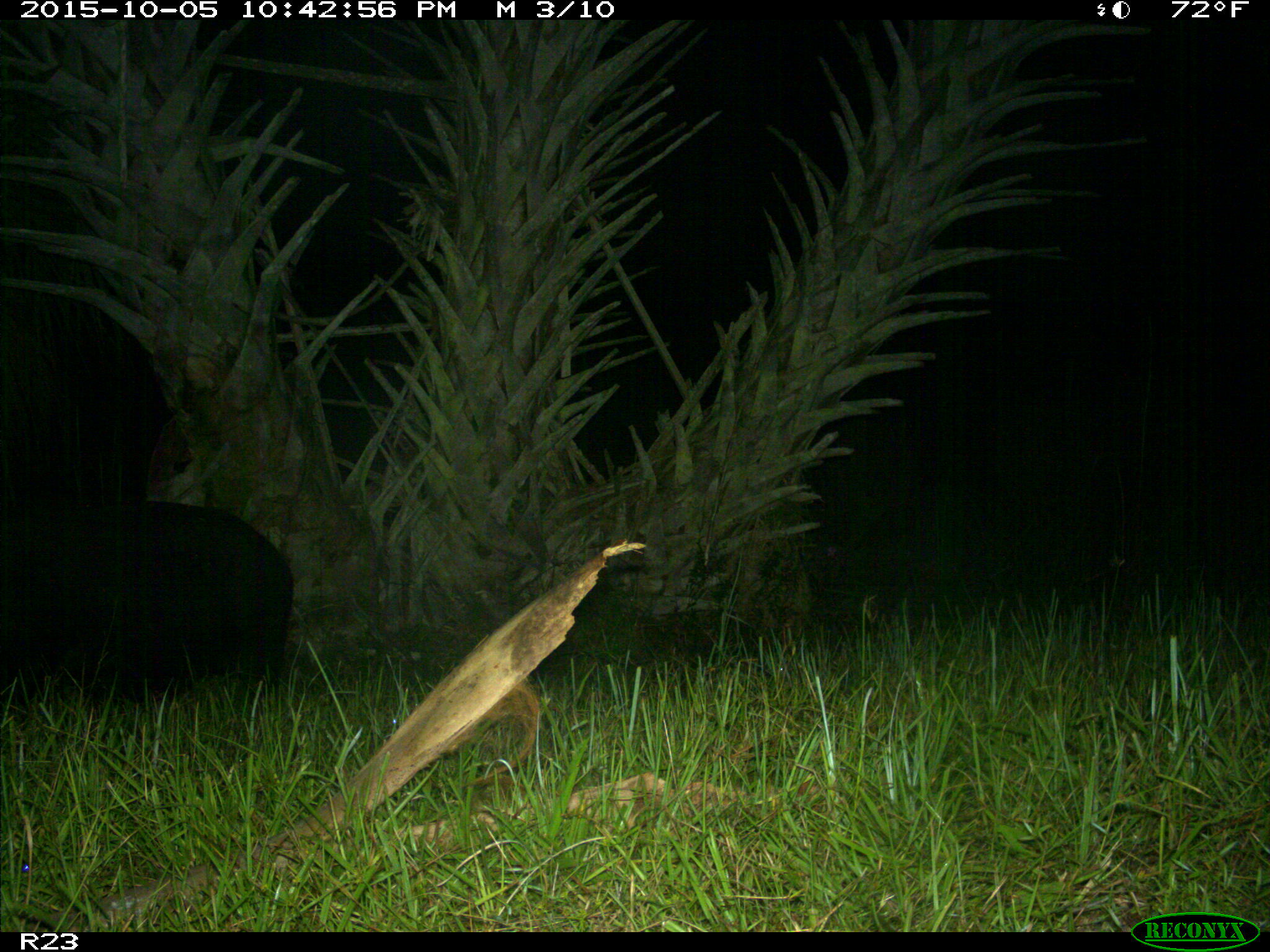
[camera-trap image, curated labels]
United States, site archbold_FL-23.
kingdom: Animalia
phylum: Chordata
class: Mammalia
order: Artiodactyla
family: Suidae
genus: Sus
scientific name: Sus scrofa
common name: wild boar